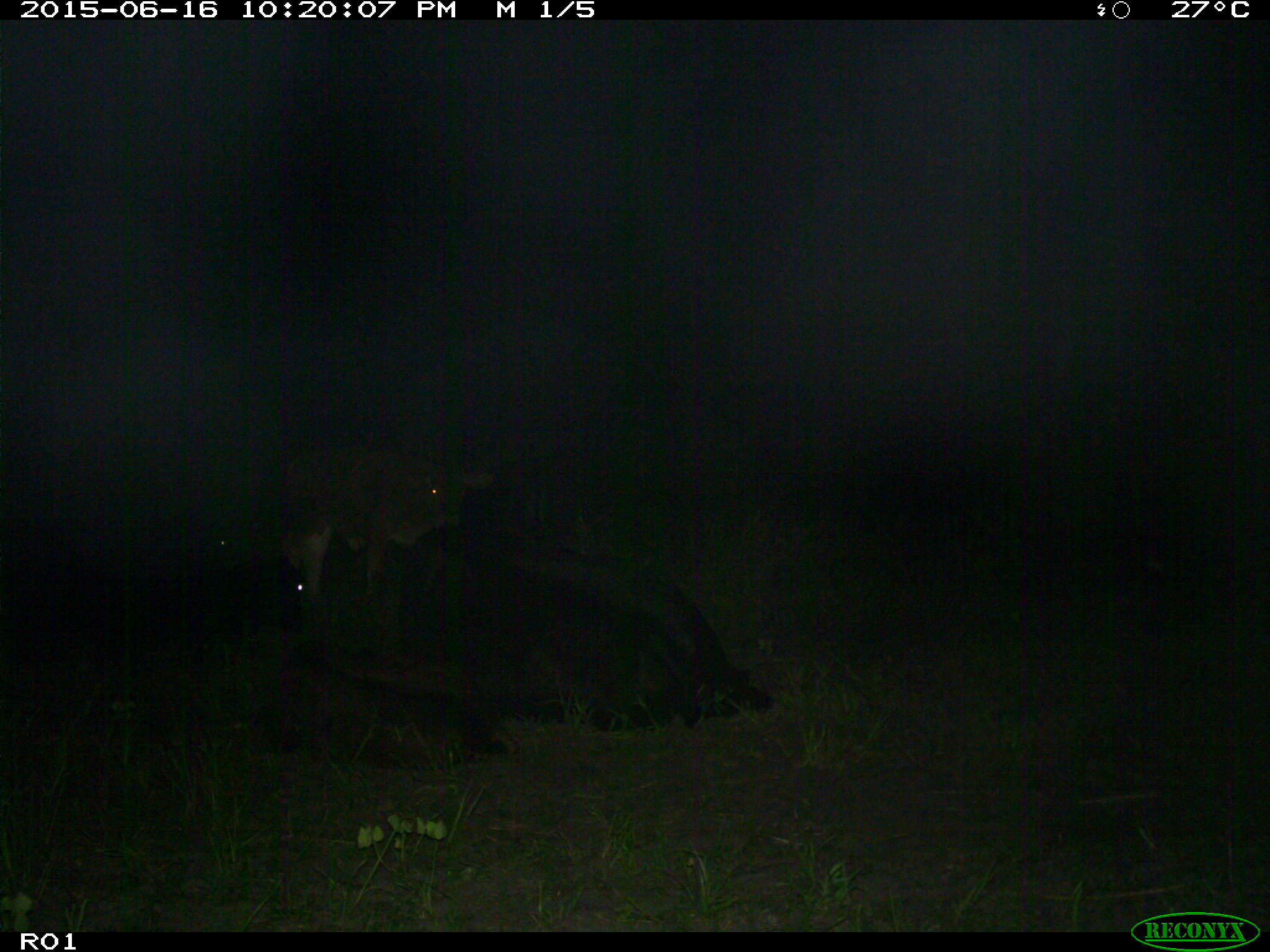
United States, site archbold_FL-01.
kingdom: Animalia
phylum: Chordata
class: Mammalia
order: Artiodactyla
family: Bovidae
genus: Bos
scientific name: Bos taurus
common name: domestic cow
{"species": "Bos taurus (domestic cow)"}